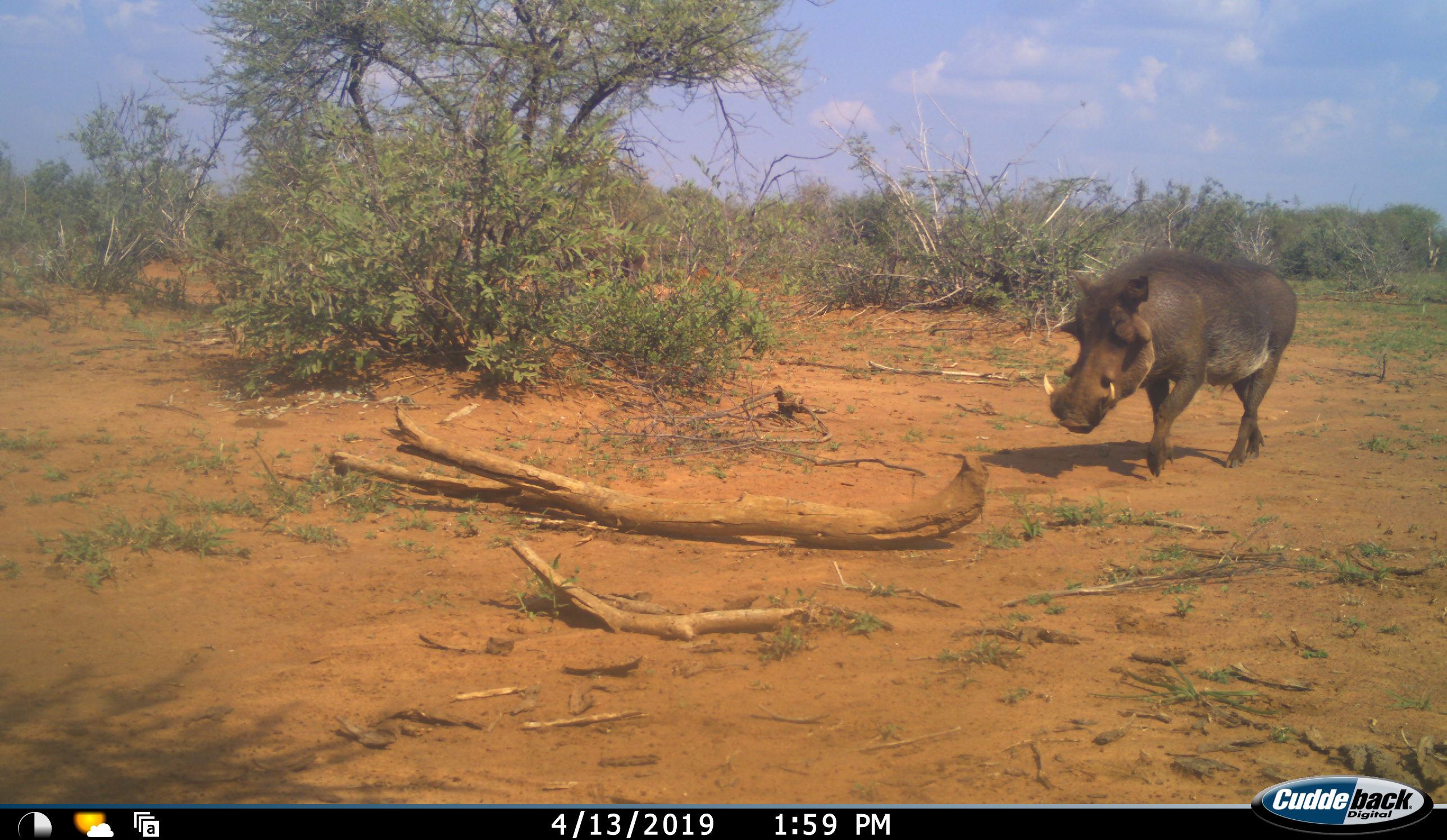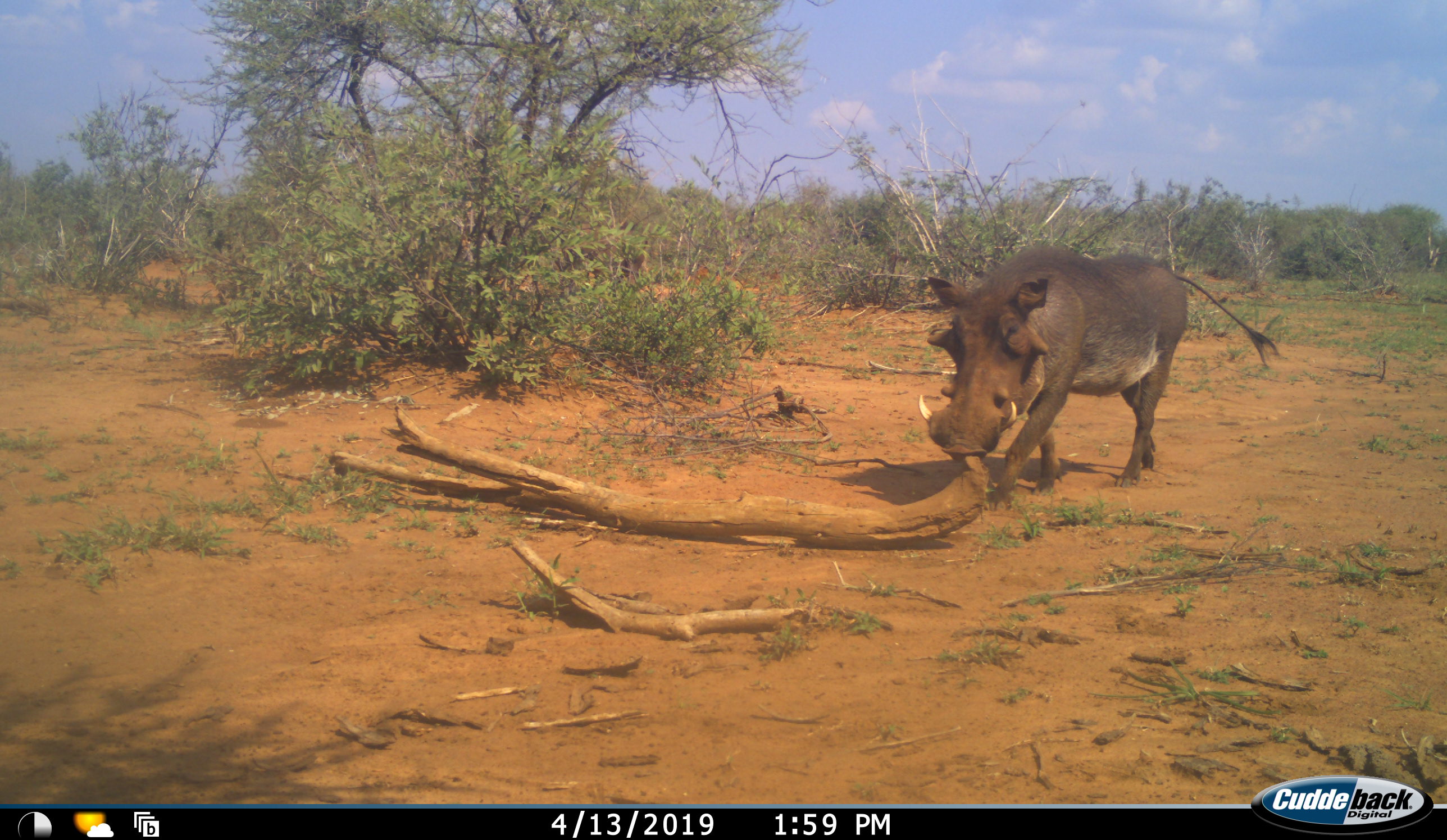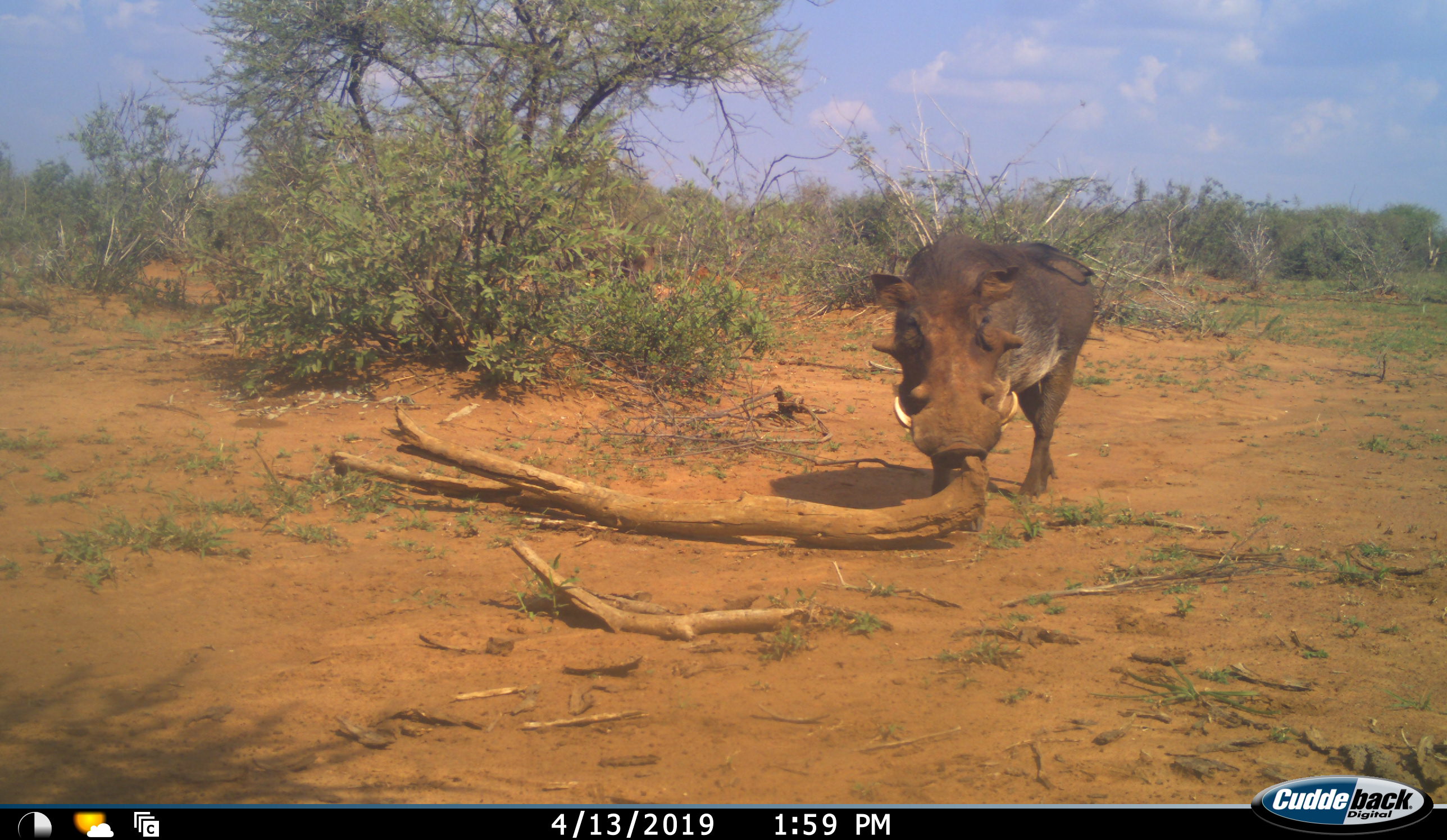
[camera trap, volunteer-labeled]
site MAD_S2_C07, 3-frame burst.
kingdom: Animalia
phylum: Chordata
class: Mammalia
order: Artiodactyla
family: Suidae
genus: Phacochoerus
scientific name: Phacochoerus africanus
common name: warthog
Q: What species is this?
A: Warthog (Phacochoerus africanus).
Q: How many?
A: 1.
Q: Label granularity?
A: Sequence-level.